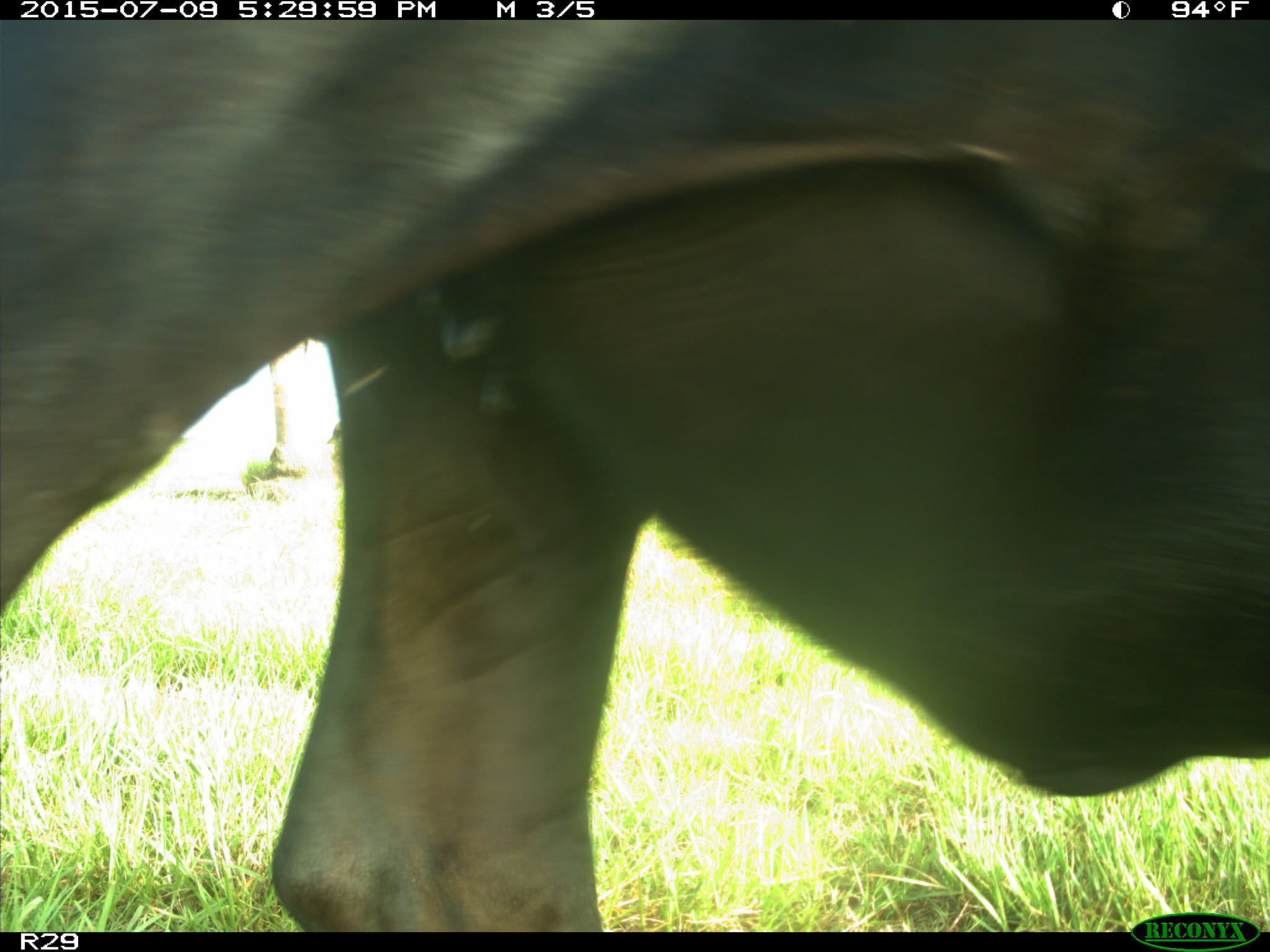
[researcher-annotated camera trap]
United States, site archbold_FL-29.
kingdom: Animalia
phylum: Chordata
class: Mammalia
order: Artiodactyla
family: Bovidae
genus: Bos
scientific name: Bos taurus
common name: domestic cow